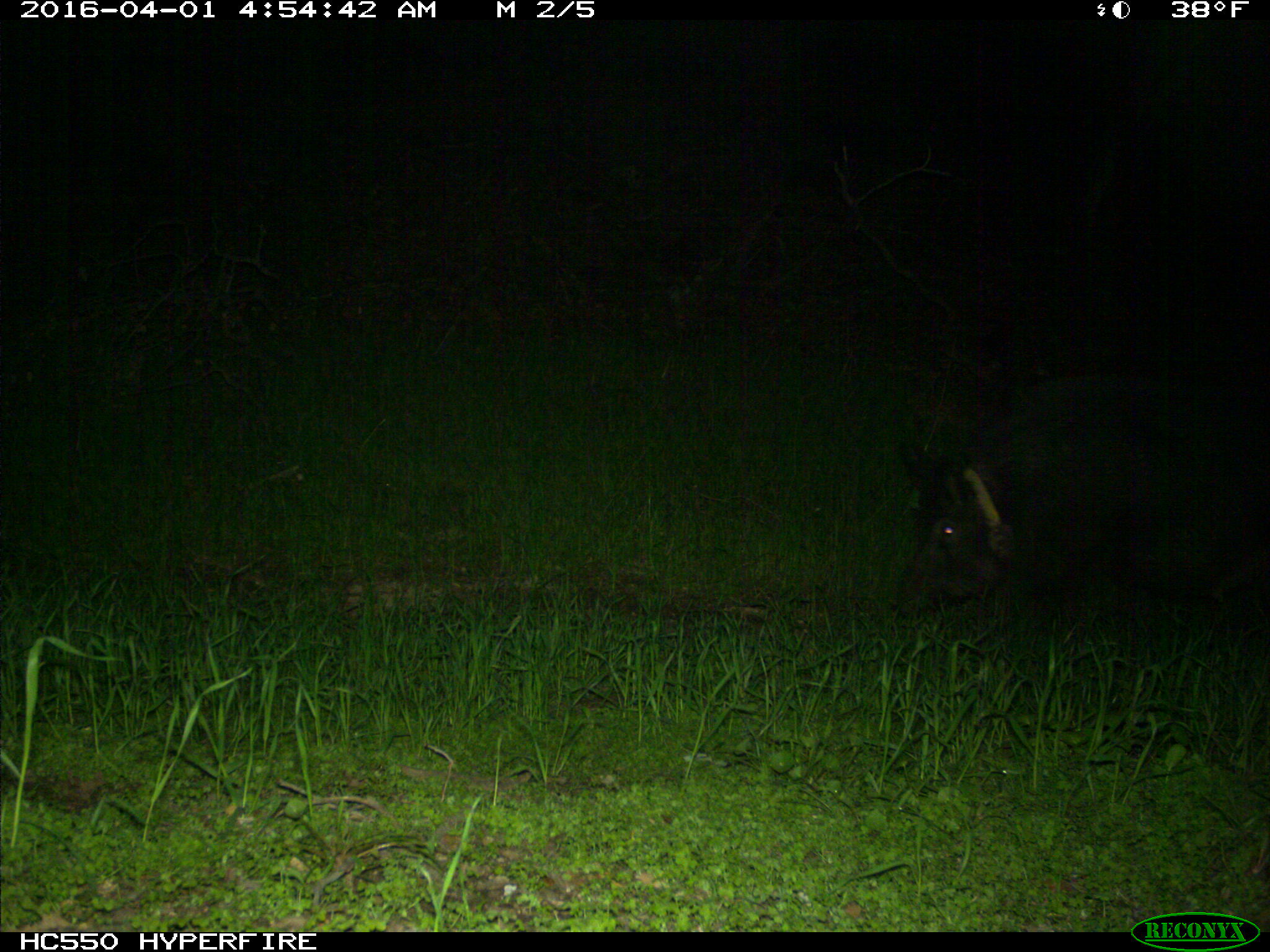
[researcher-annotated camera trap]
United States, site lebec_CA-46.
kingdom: Animalia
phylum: Chordata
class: Mammalia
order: Artiodactyla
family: Suidae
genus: Sus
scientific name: Sus scrofa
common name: wild boar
Sus scrofa (wild boar).